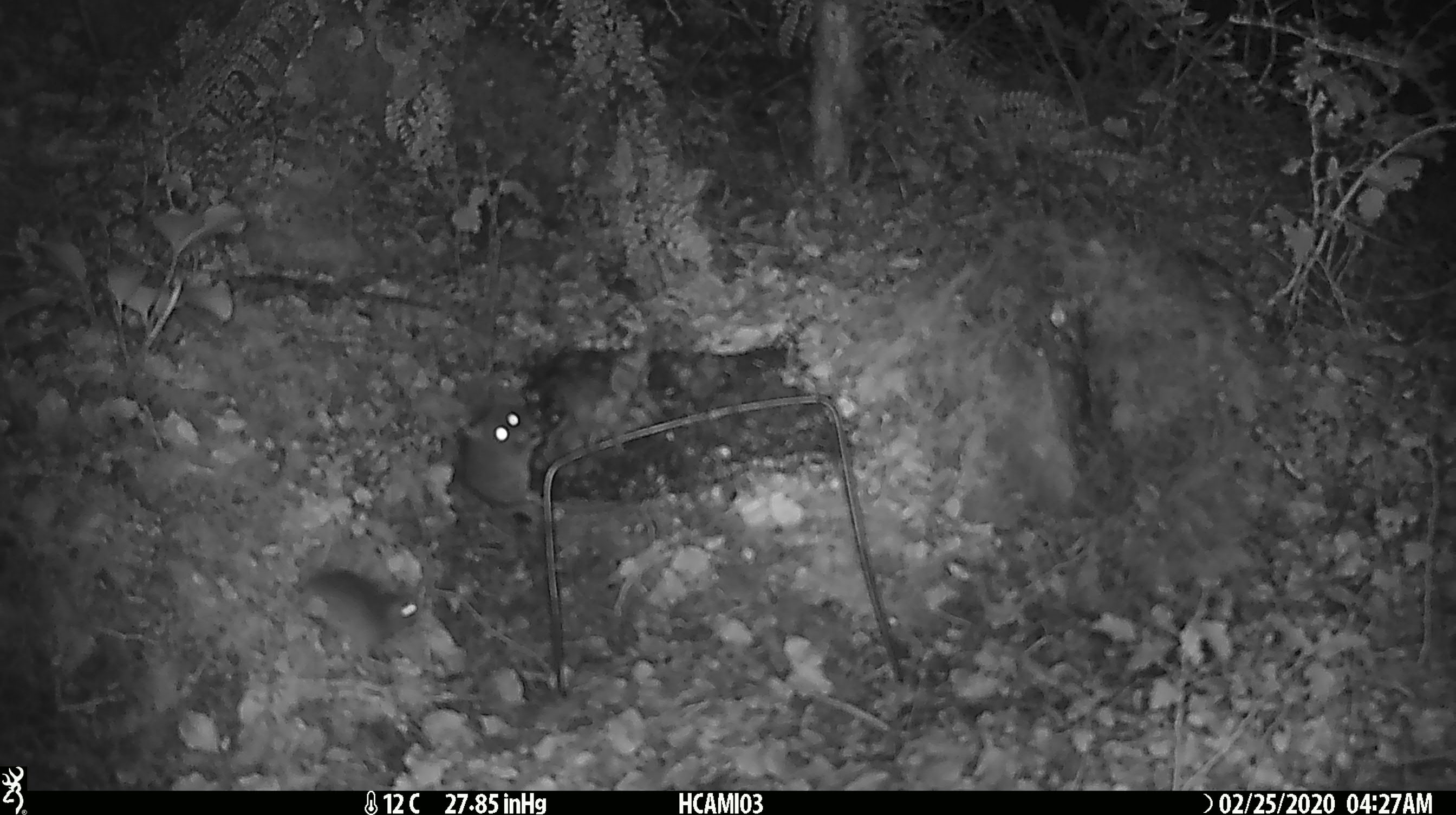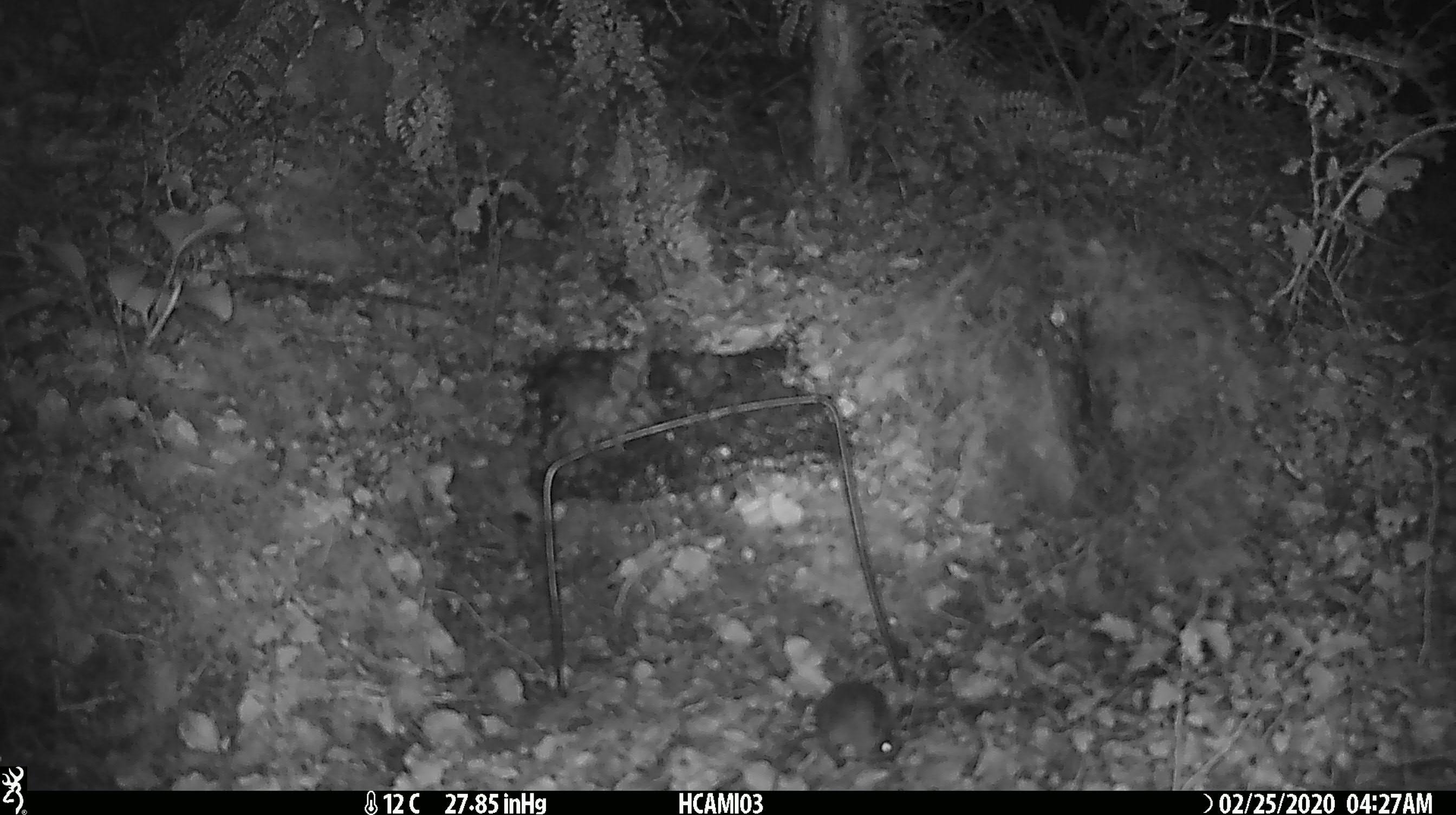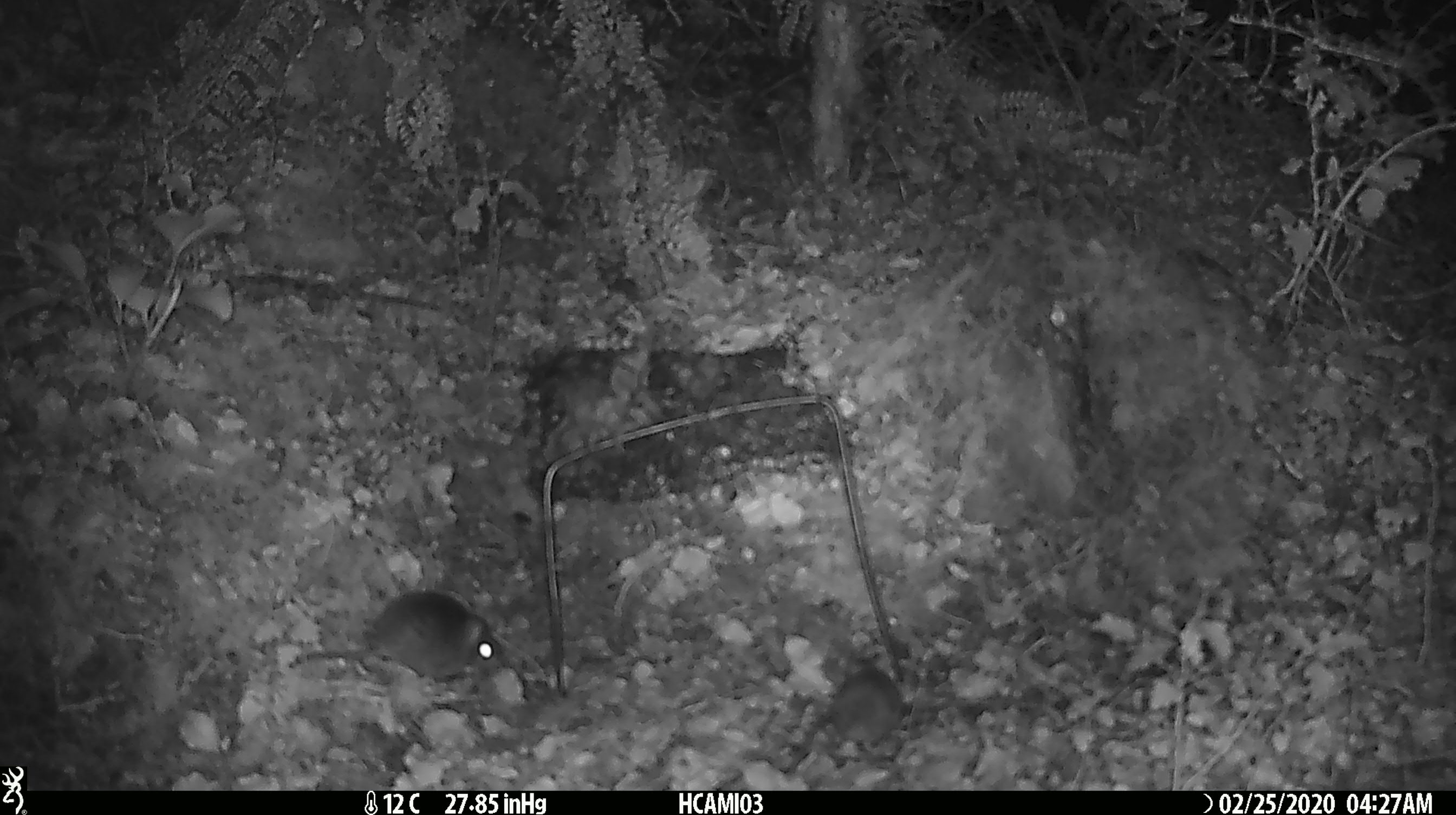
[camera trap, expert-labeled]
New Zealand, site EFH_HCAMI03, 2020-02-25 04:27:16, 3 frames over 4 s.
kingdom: Animalia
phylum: Chordata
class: Mammalia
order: Rodentia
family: Muridae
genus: Mus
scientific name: Mus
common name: mouse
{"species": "mouse (Mus)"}